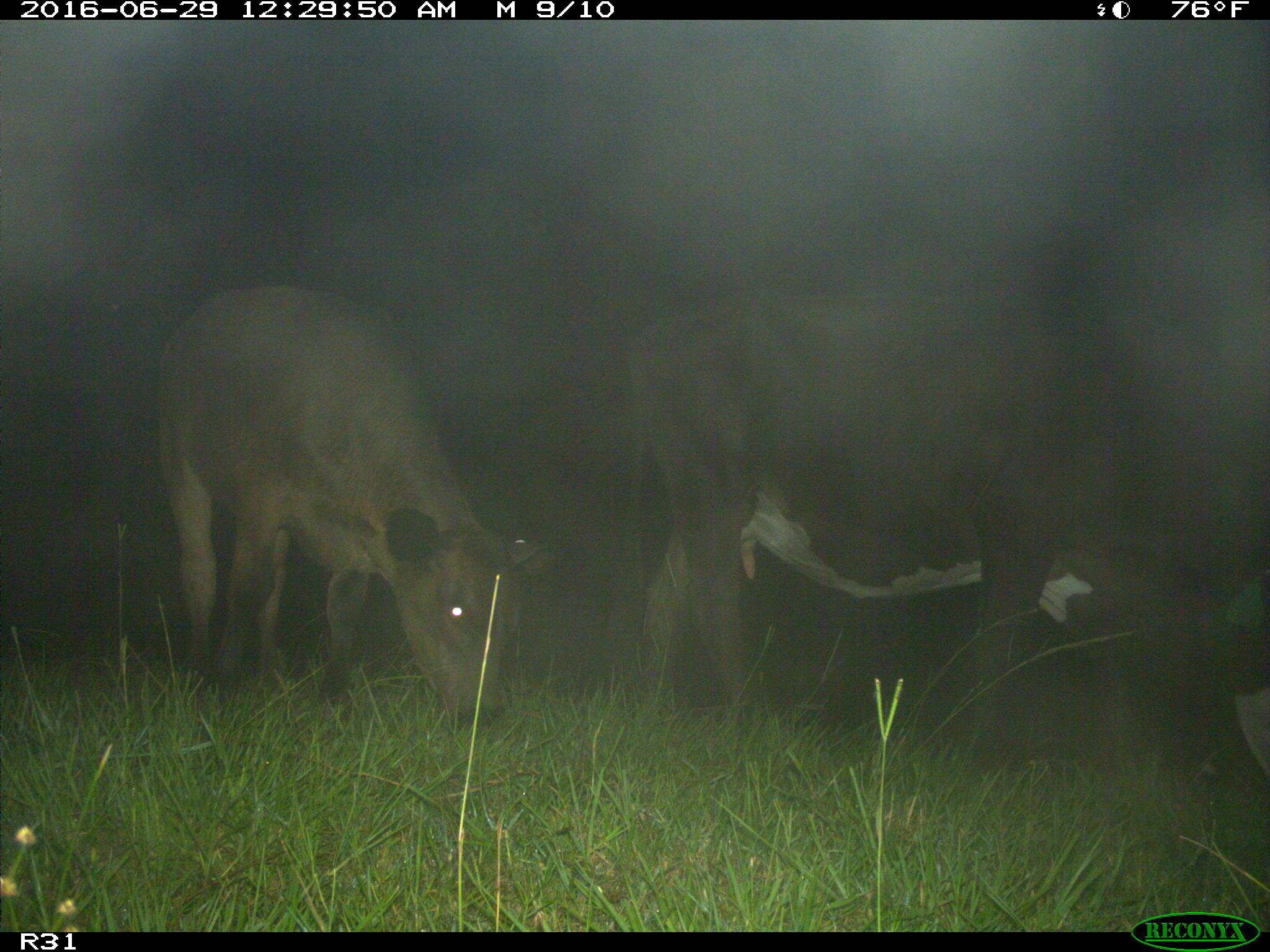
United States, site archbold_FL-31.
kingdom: Animalia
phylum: Chordata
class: Mammalia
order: Artiodactyla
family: Bovidae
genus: Bos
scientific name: Bos taurus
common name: domestic cow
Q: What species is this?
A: Bos taurus (domestic cow).